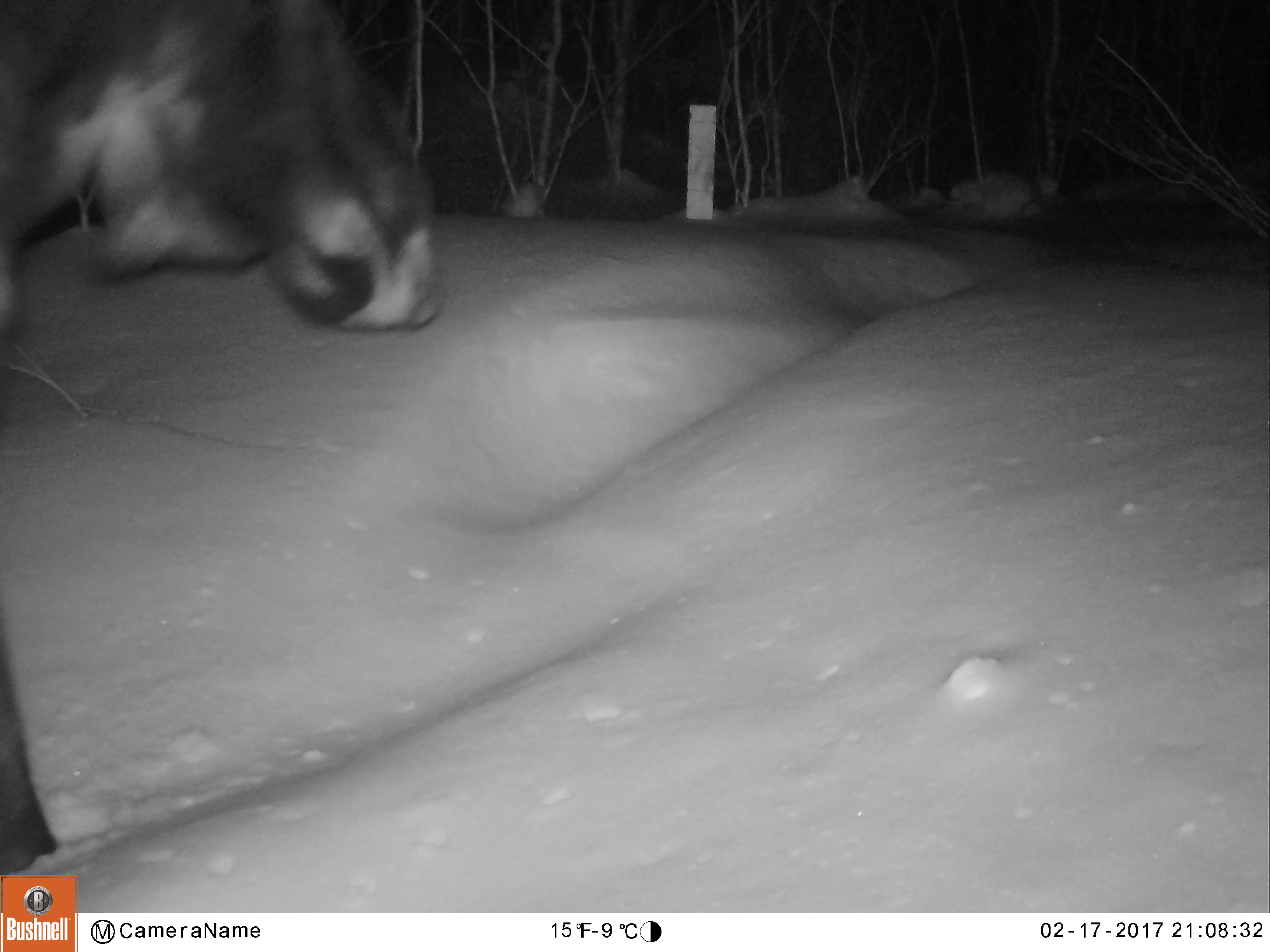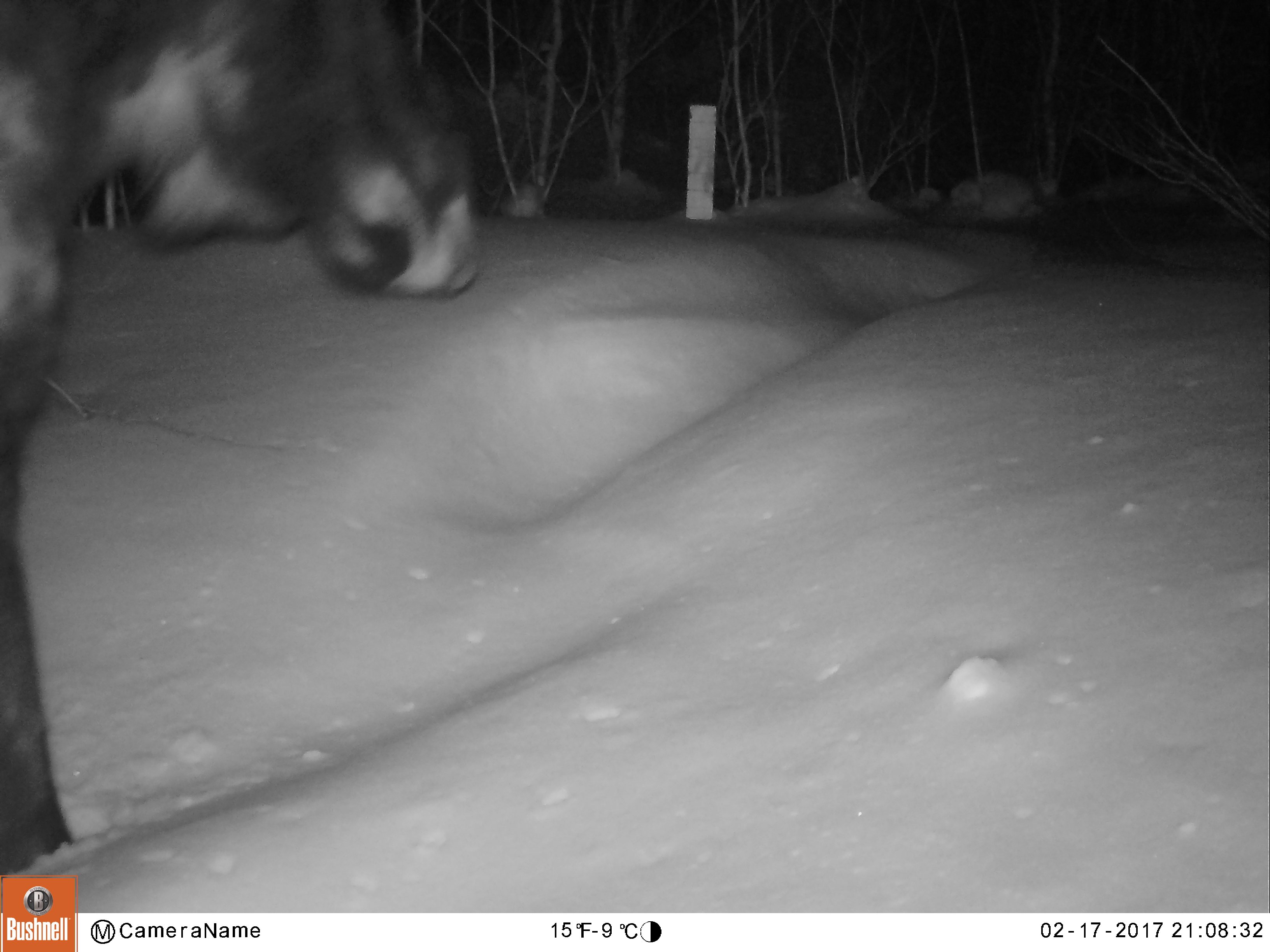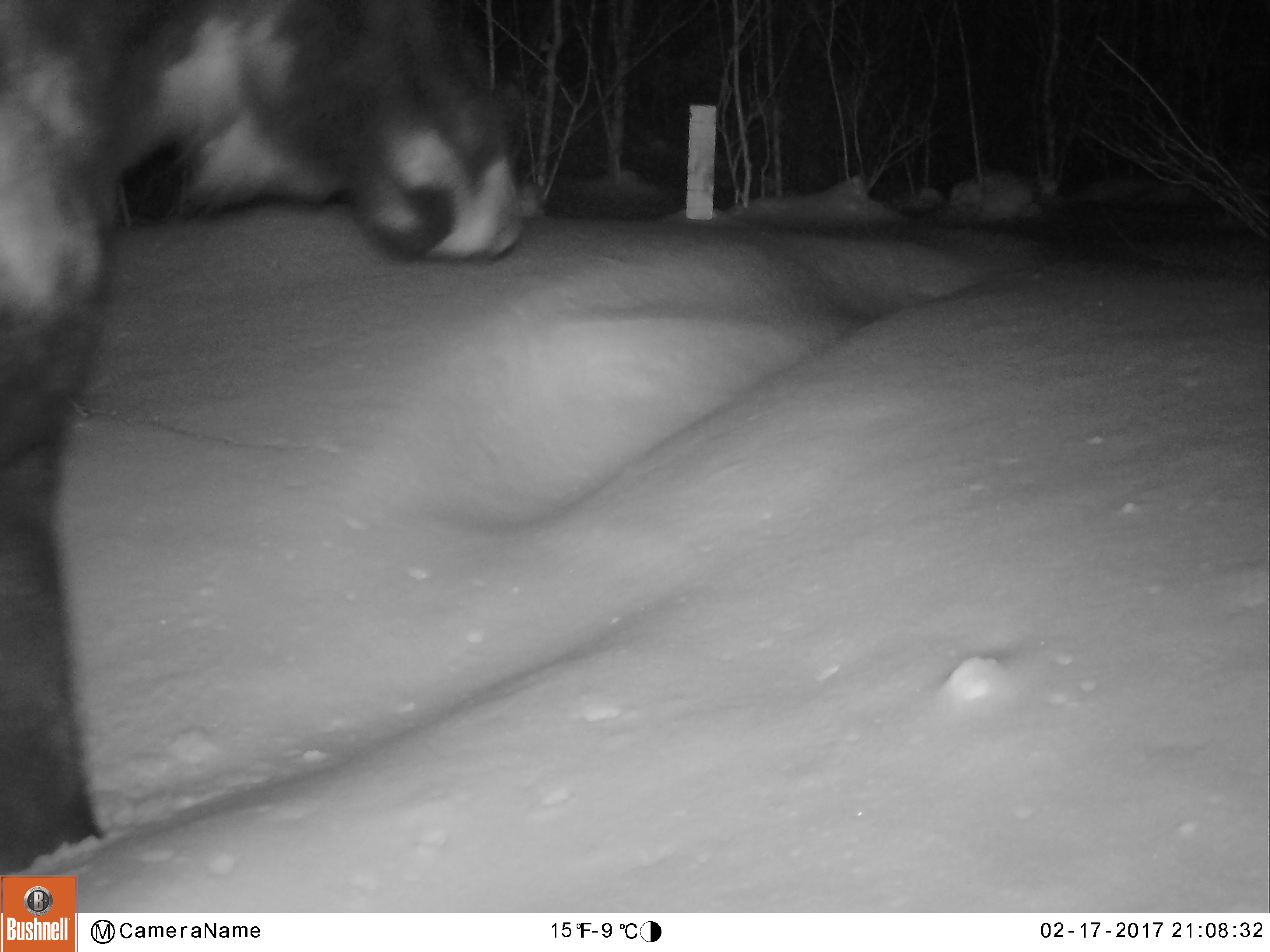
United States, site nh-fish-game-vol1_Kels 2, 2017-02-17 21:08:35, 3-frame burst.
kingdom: Animalia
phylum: Chordata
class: Mammalia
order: Artiodactyla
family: Cervidae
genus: Alces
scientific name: Alces alces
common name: moose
Moose (Alces alces).